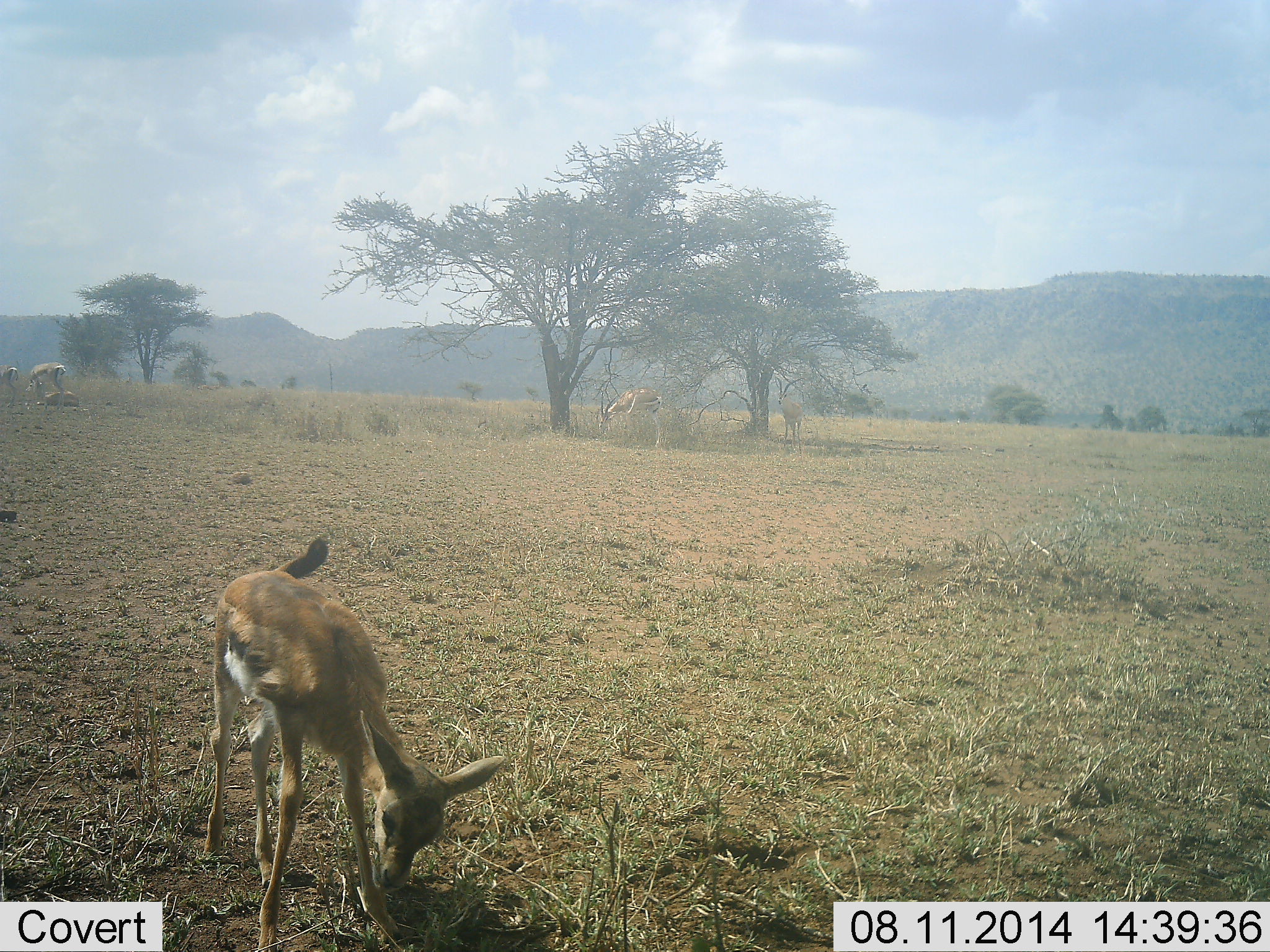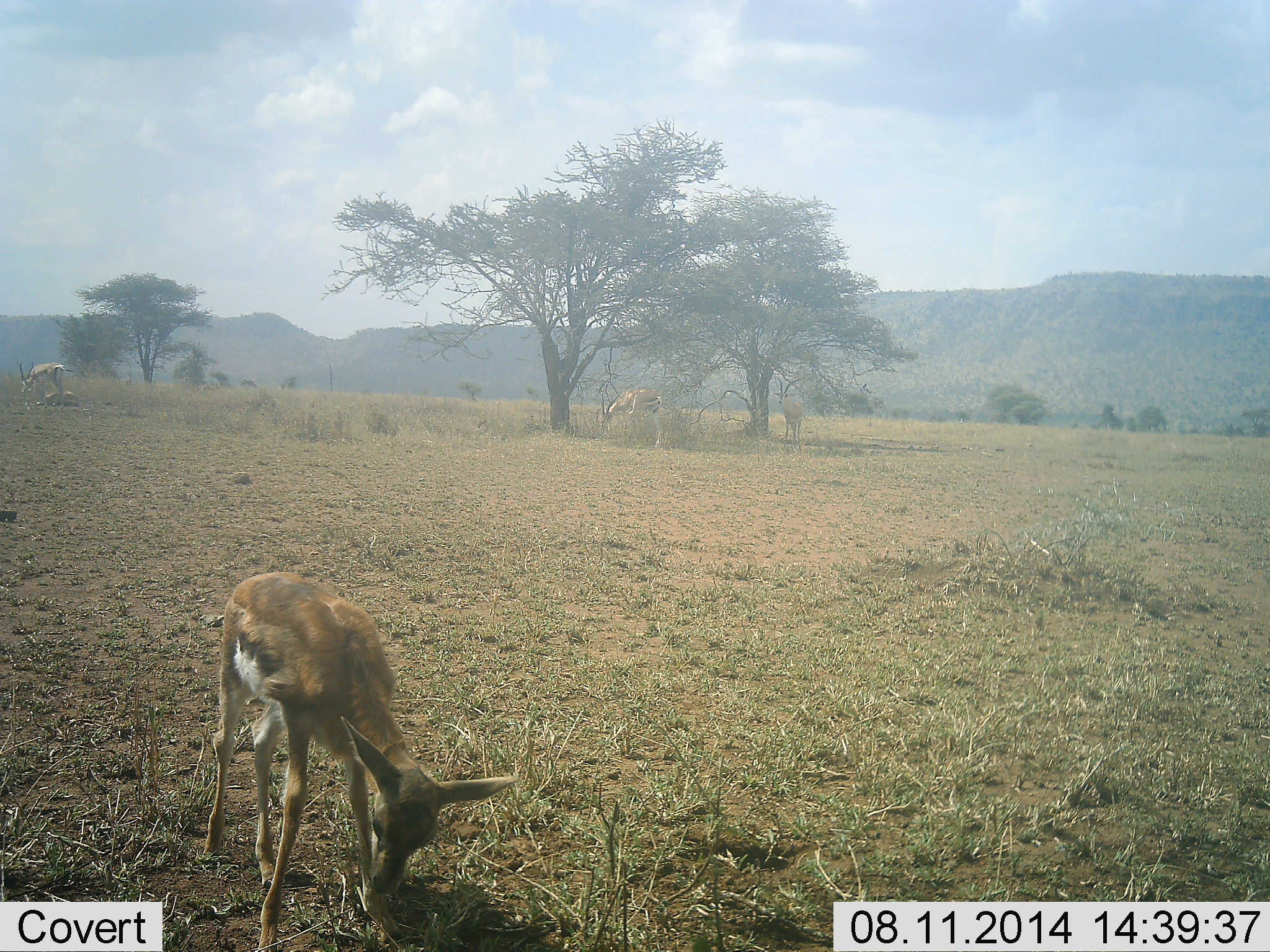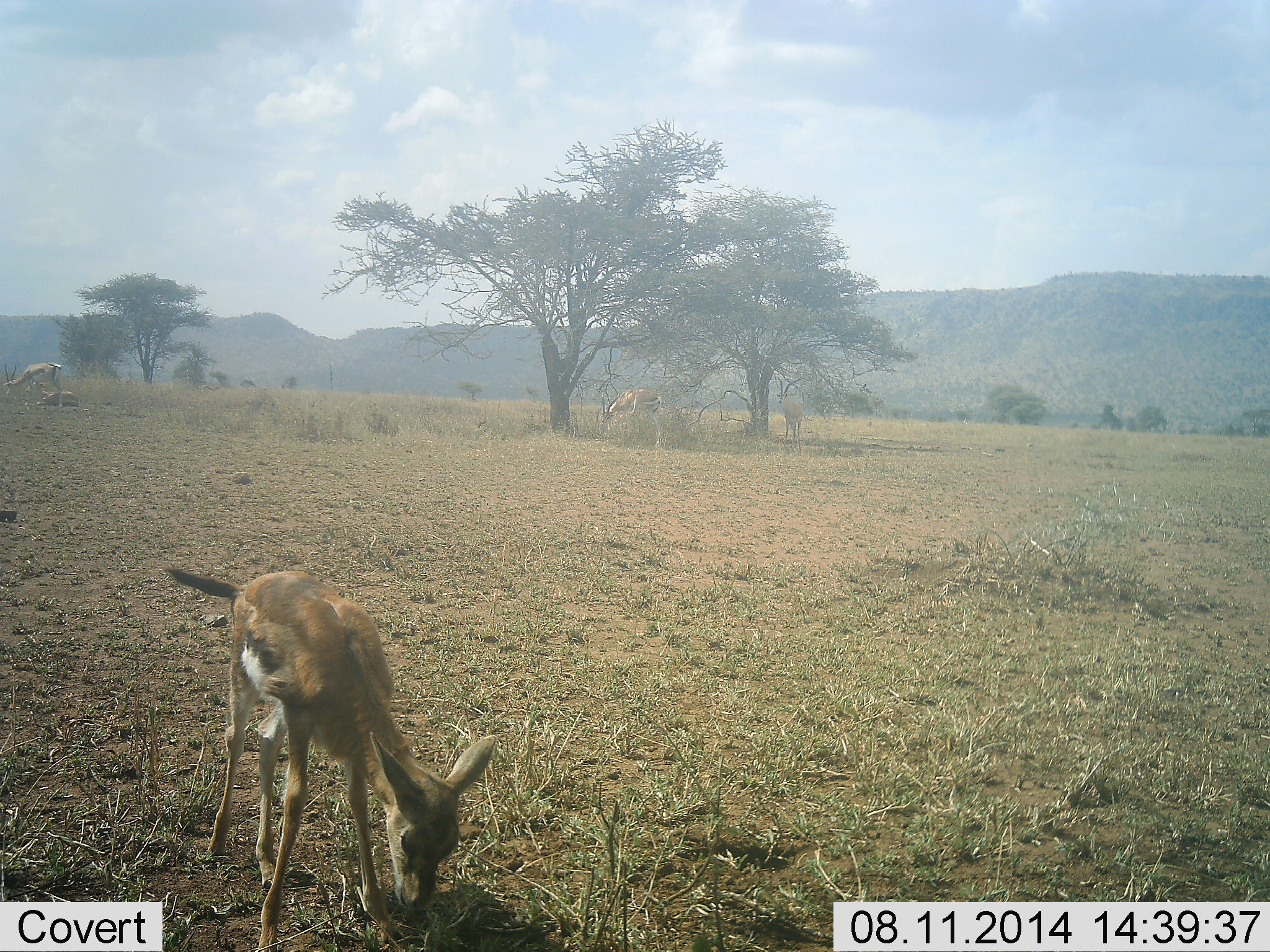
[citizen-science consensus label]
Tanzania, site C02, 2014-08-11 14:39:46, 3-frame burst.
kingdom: Animalia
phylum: Chordata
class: Mammalia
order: Artiodactyla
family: Bovidae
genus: Eudorcas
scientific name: Eudorcas thomsonii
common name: thomson's gazelle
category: gazellethomsons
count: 4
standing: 60%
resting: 30%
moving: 0%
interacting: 0%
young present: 10%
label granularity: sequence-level